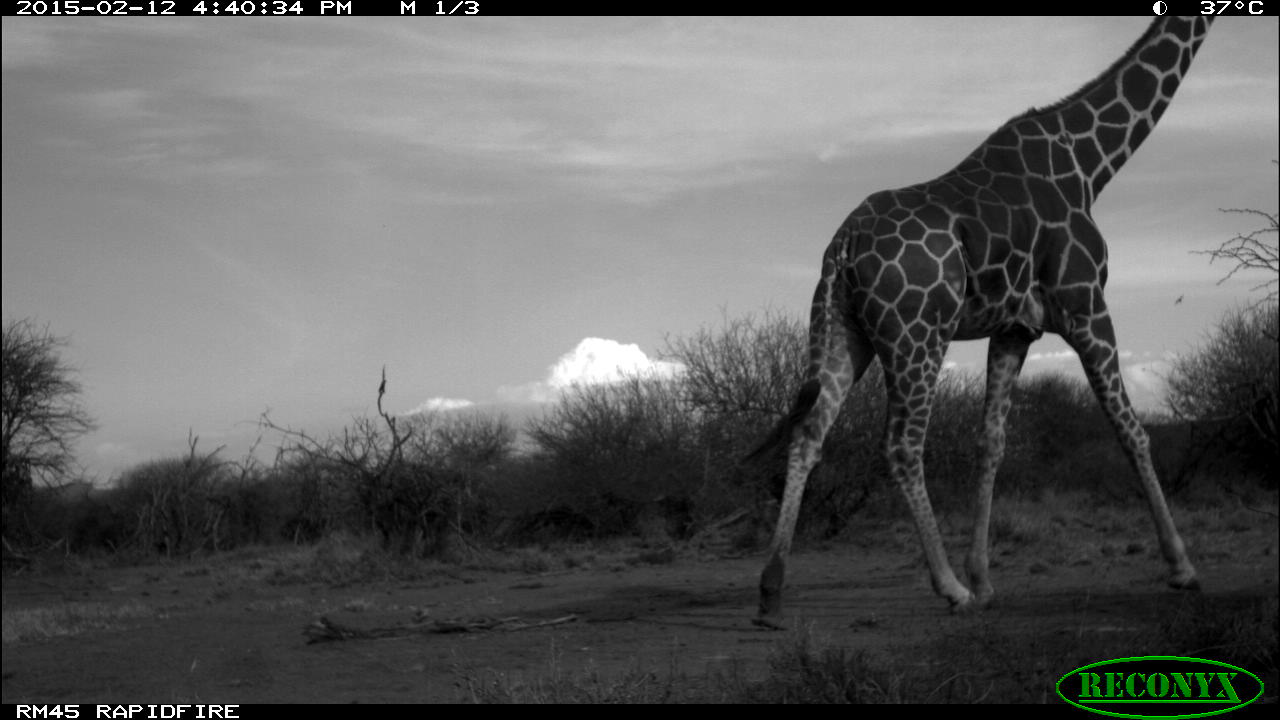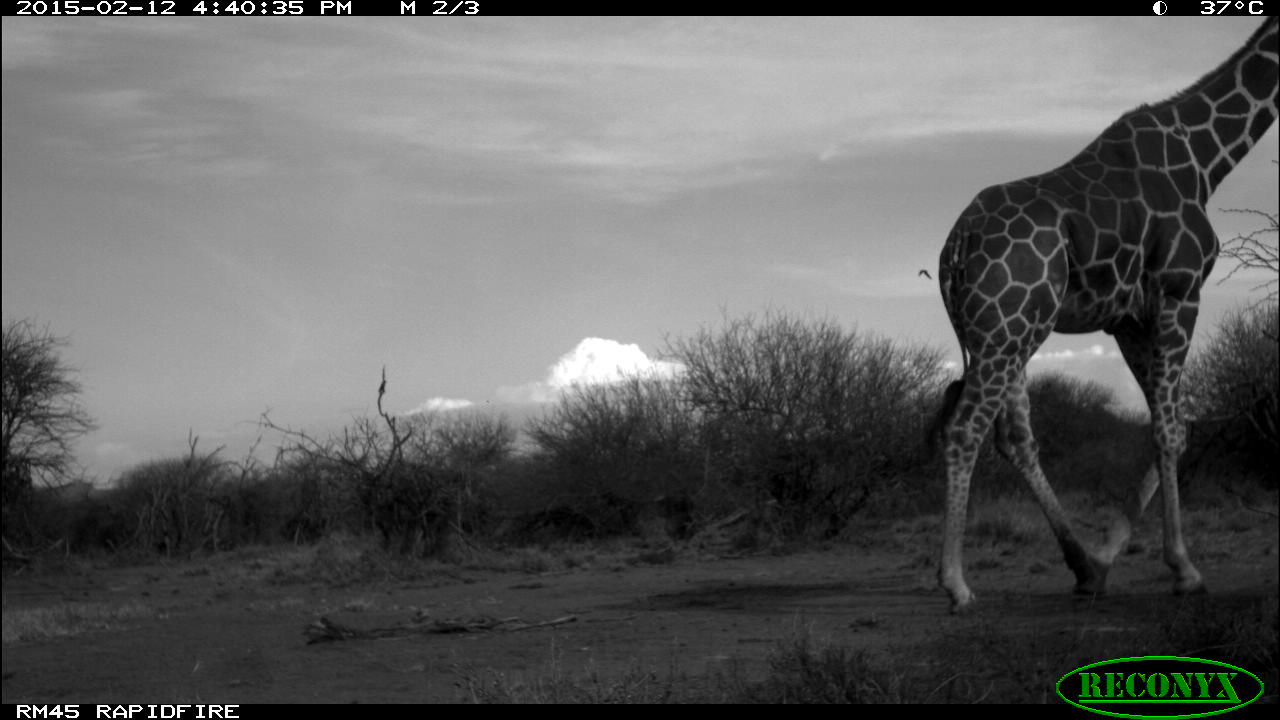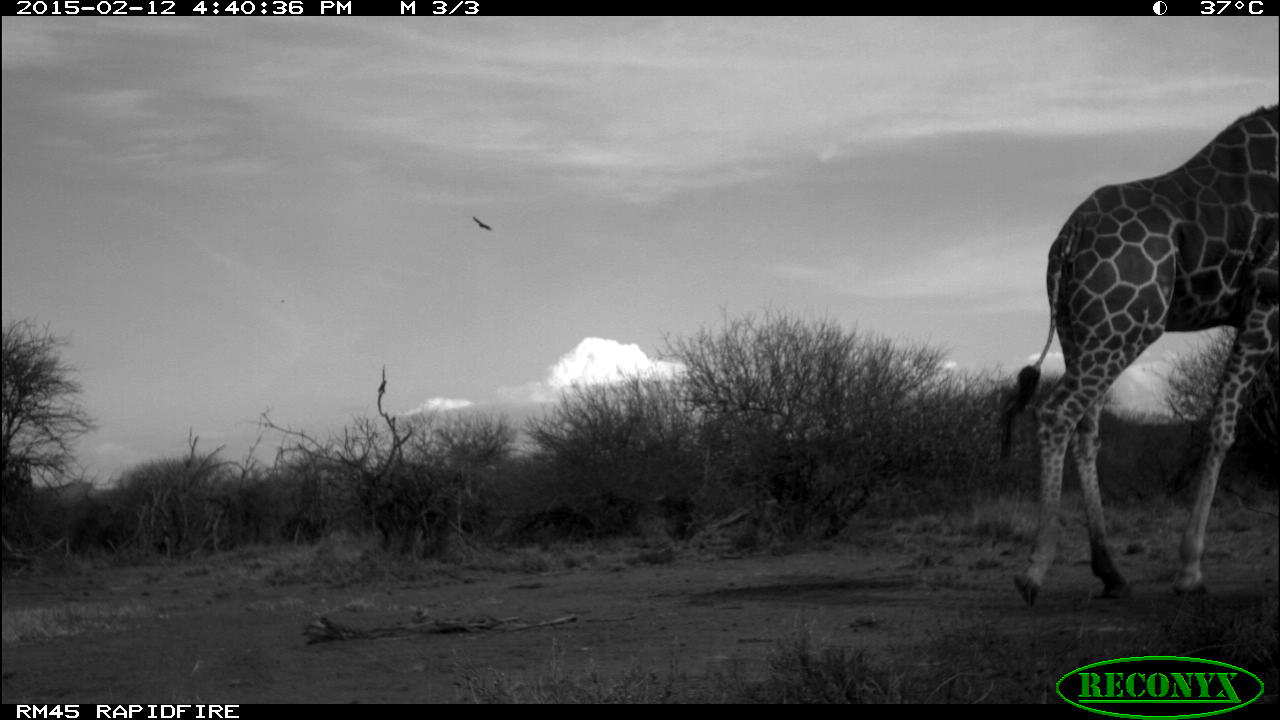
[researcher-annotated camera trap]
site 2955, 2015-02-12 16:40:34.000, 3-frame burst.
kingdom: Animalia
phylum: Chordata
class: Mammalia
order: Artiodactyla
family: Giraffidae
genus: Giraffa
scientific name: Giraffa camelopardalis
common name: giraffe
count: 1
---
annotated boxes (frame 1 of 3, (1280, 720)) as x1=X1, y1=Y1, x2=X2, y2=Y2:
giraffa camelopardalis: x1=738, y1=17, x2=1219, y2=632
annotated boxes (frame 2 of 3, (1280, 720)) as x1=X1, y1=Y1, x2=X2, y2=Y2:
giraffa camelopardalis: x1=923, y1=17, x2=1277, y2=612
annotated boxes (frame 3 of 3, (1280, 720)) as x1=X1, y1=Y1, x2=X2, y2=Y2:
giraffa camelopardalis: x1=999, y1=101, x2=1277, y2=600